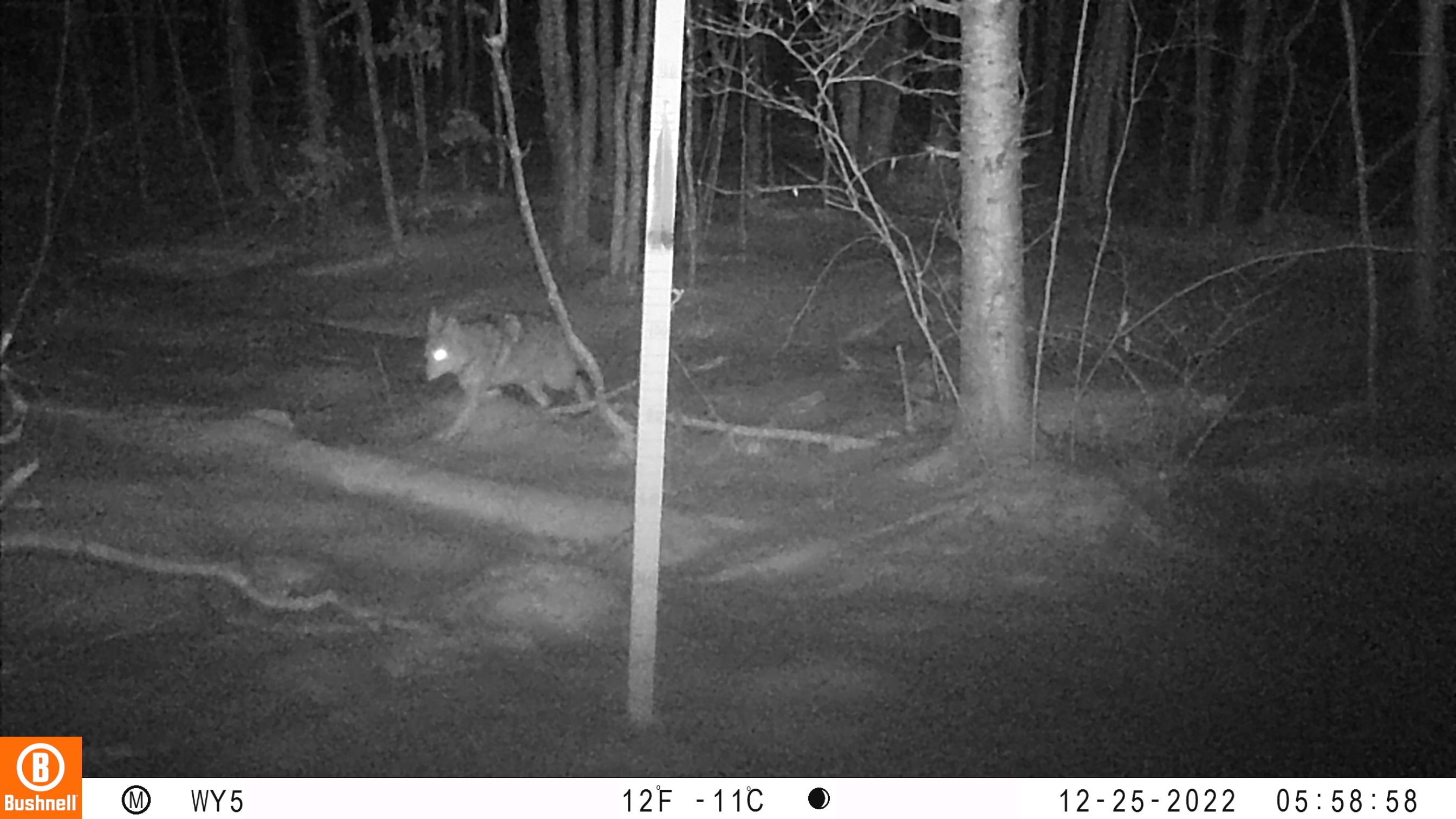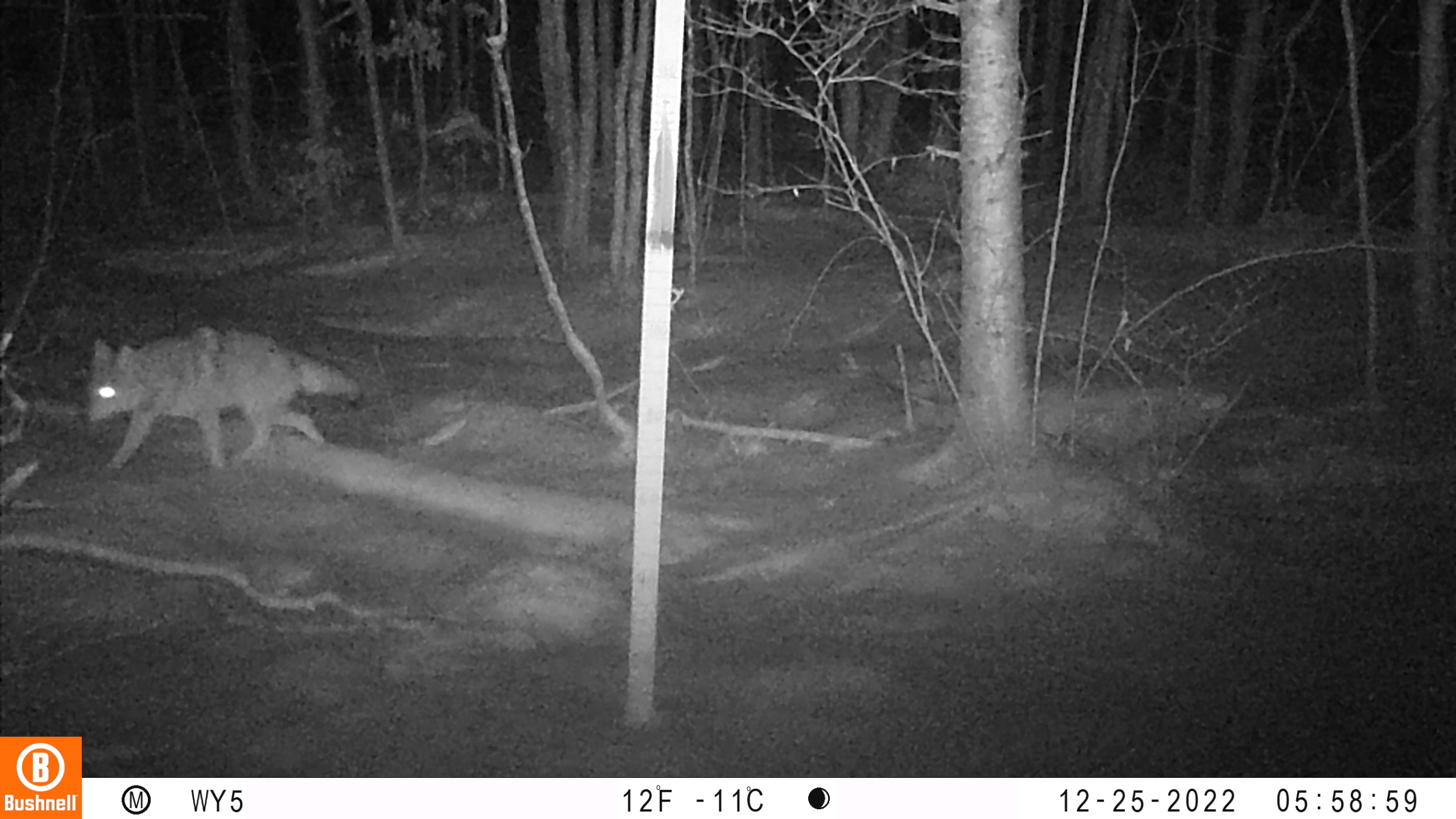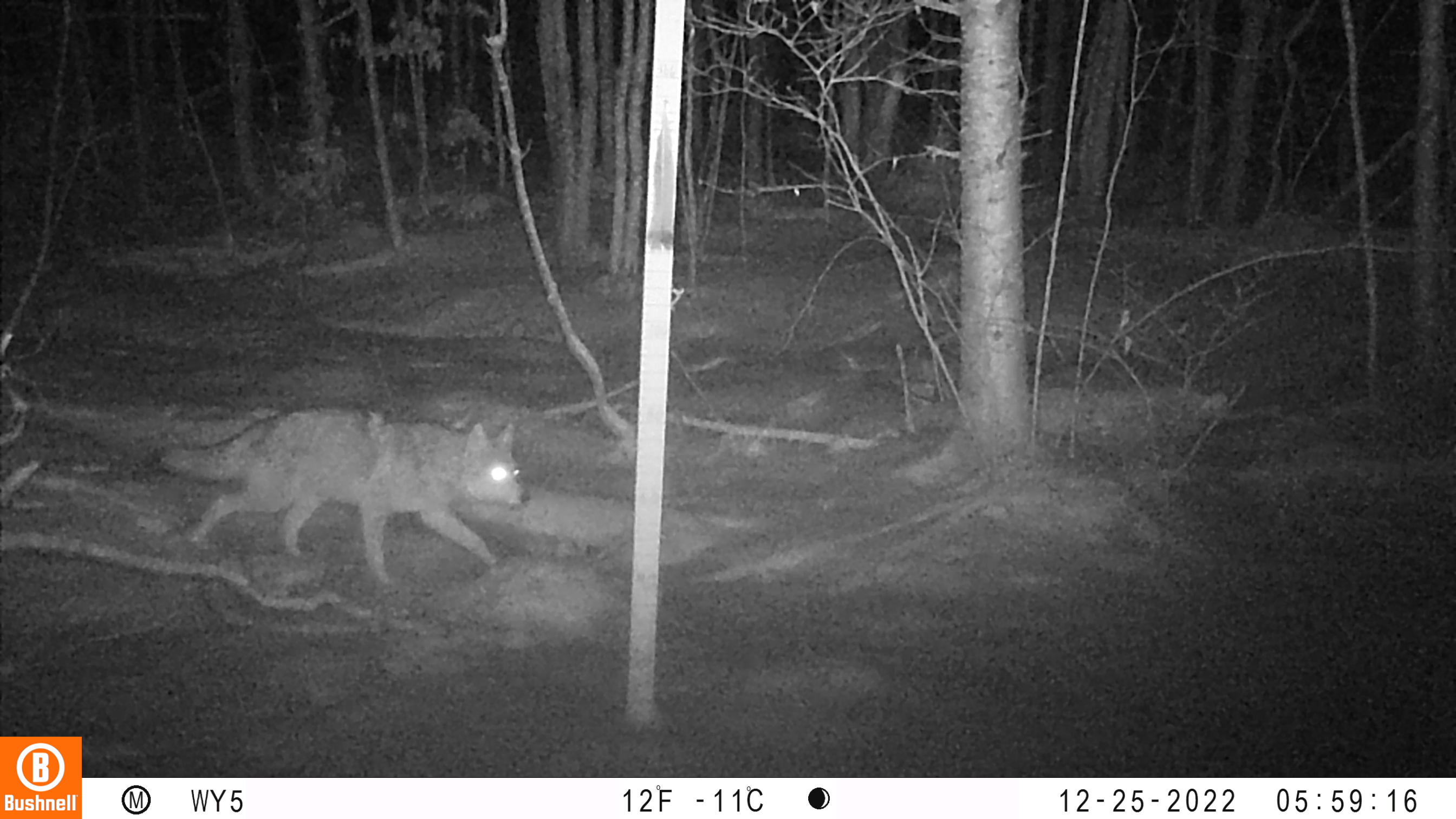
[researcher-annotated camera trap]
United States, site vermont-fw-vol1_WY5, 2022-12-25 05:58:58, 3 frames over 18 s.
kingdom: Animalia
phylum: Chordata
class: Mammalia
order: Carnivora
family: Canidae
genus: Canis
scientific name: Canis latrans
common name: coyote